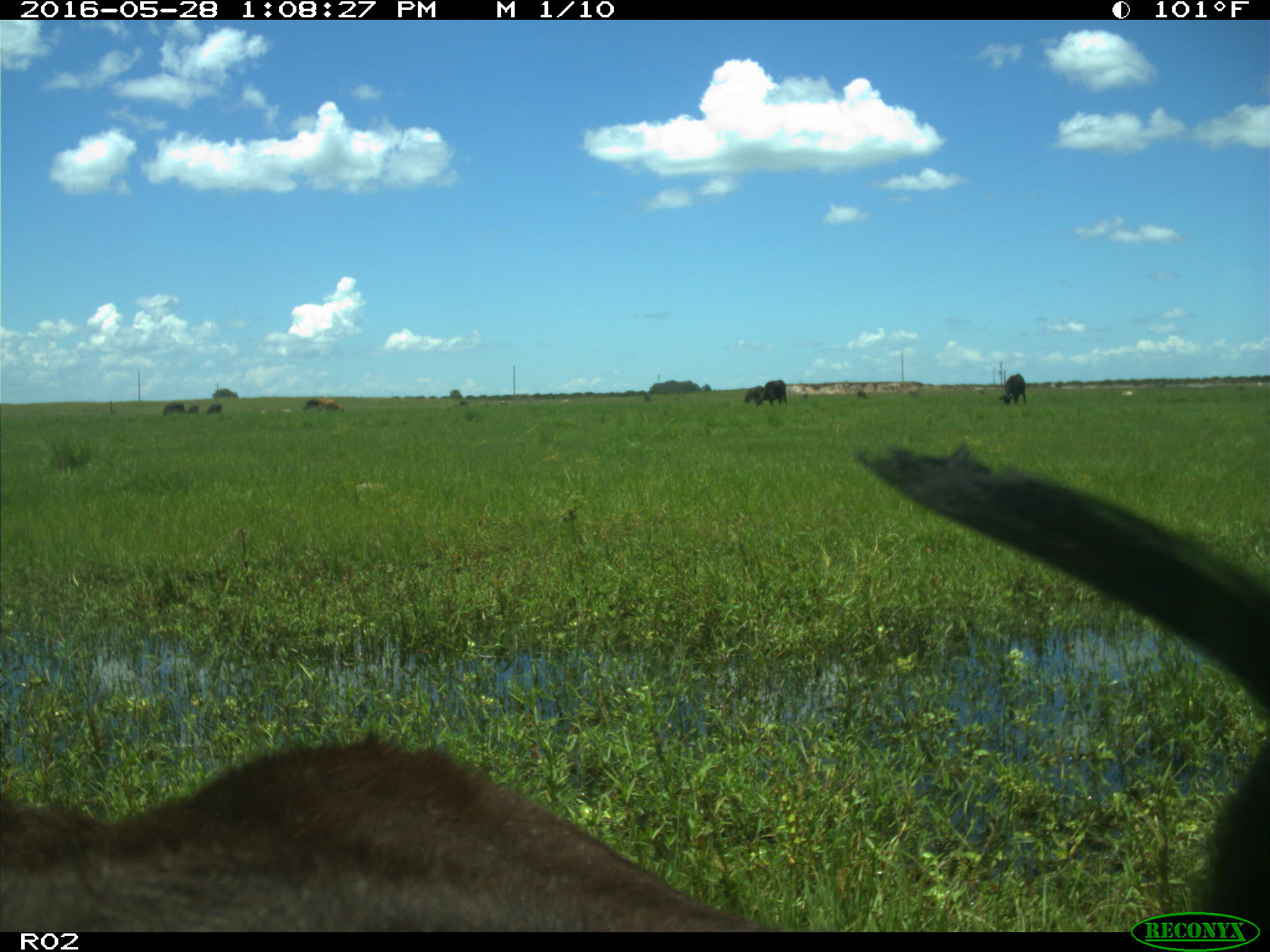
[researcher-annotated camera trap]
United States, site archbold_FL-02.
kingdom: Animalia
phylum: Chordata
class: Mammalia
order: Artiodactyla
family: Bovidae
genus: Bos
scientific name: Bos taurus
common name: domestic cow